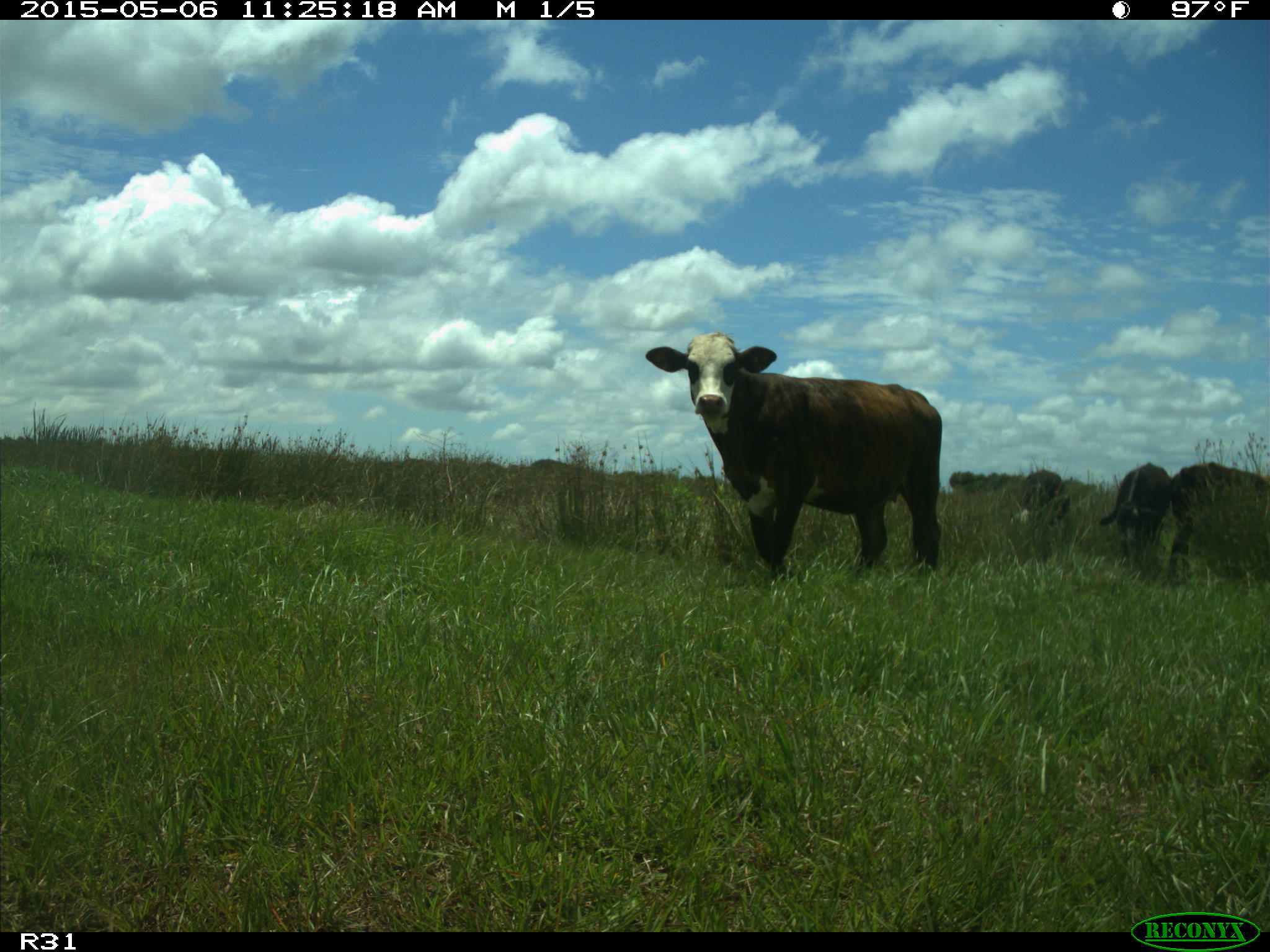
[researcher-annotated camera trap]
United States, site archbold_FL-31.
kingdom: Animalia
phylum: Chordata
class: Mammalia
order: Artiodactyla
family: Bovidae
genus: Bos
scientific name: Bos taurus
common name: domestic cow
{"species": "Bos taurus (domestic cow)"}